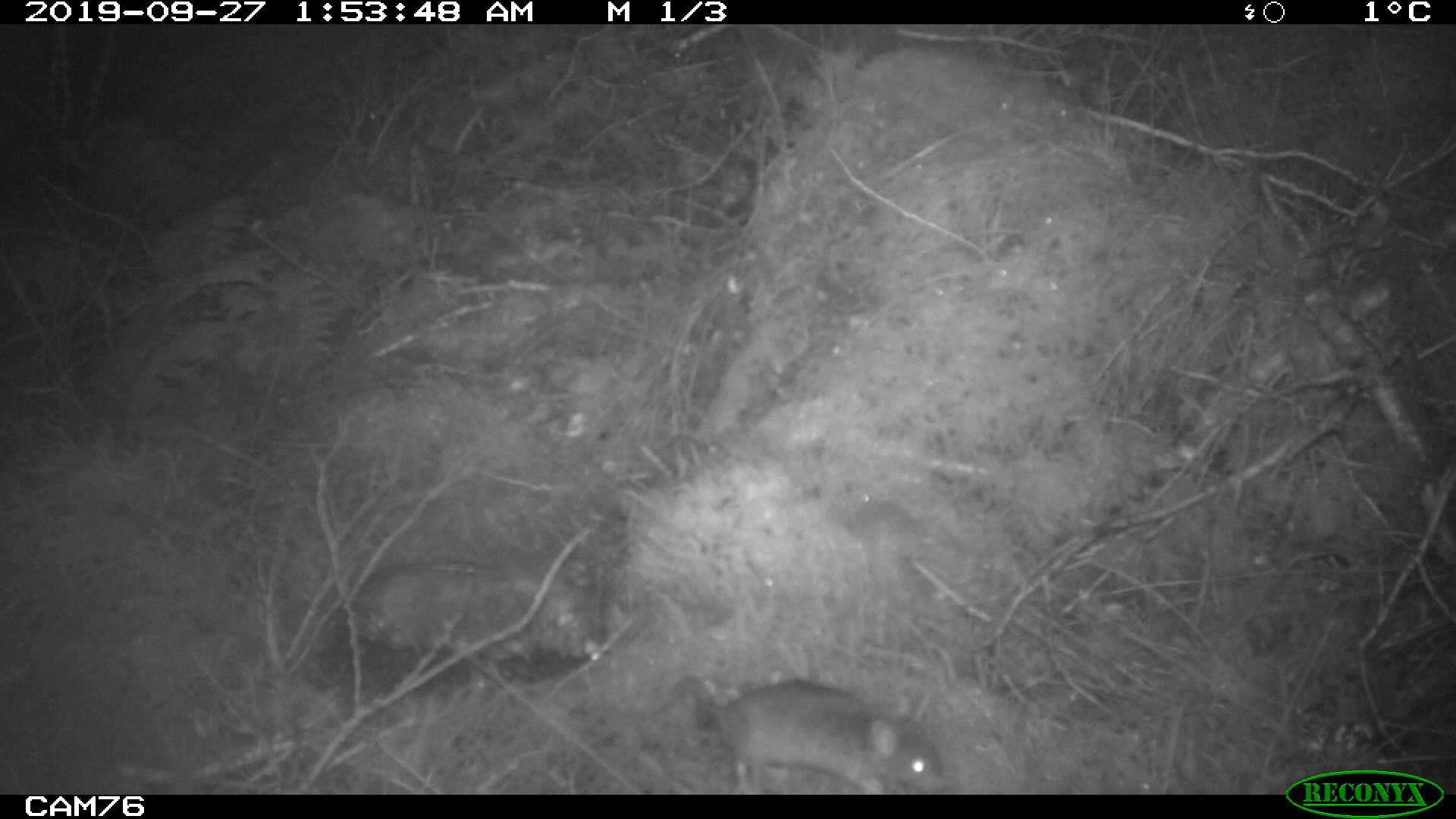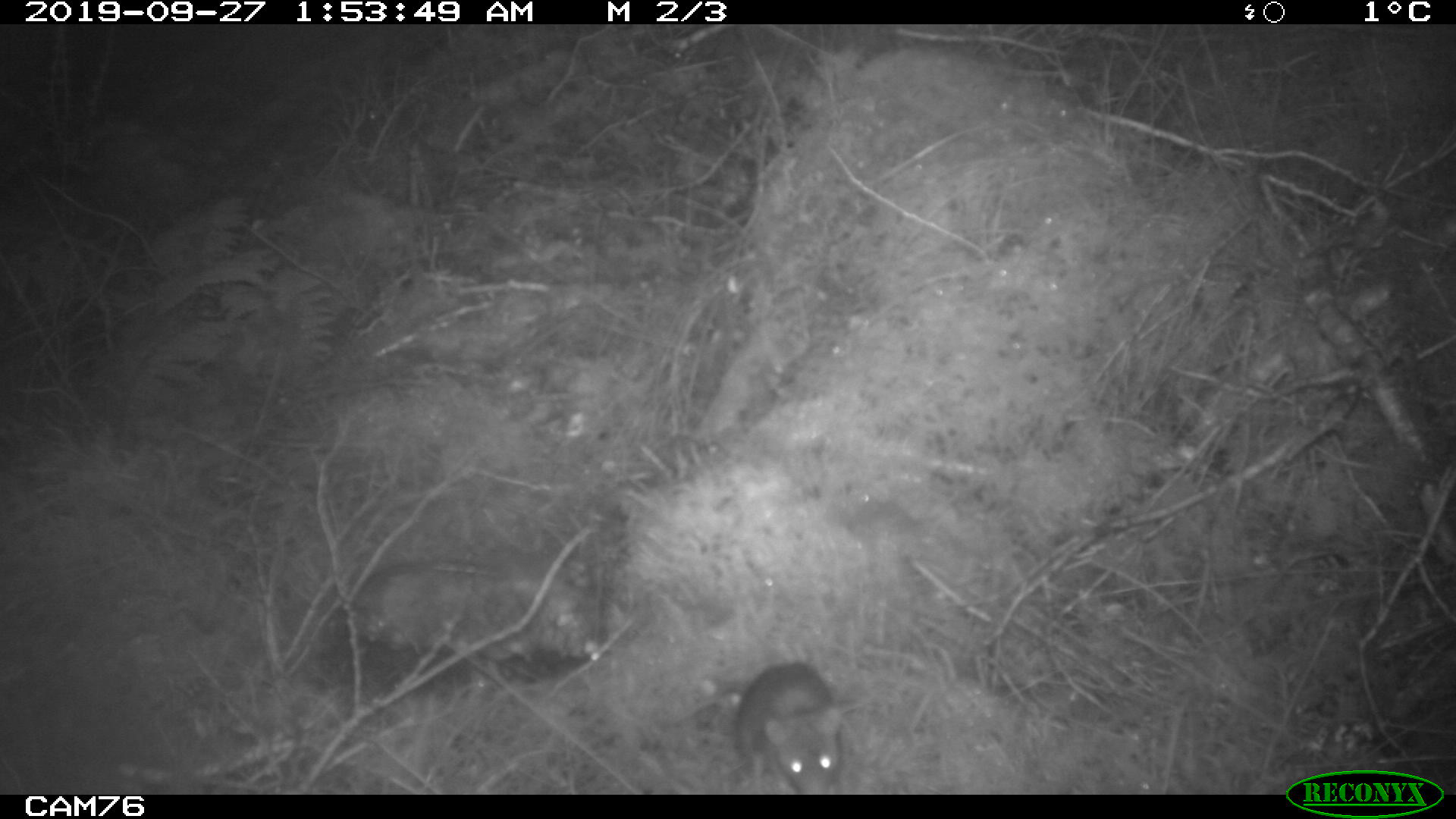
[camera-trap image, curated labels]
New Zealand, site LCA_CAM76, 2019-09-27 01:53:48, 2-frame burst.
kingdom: Animalia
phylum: Chordata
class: Mammalia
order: Rodentia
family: Muridae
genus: Rattus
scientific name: Rattus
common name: rat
Rat (Rattus).